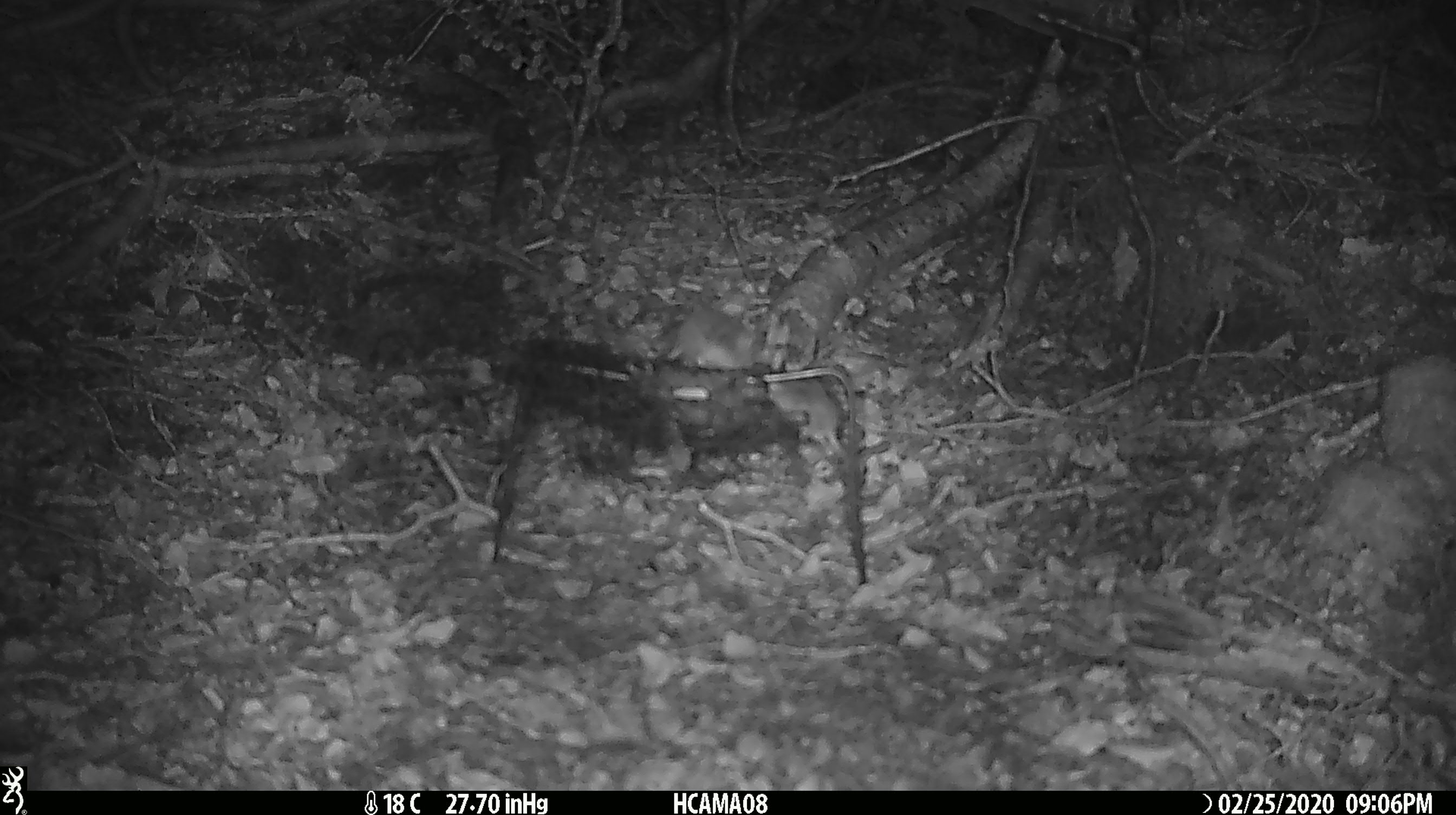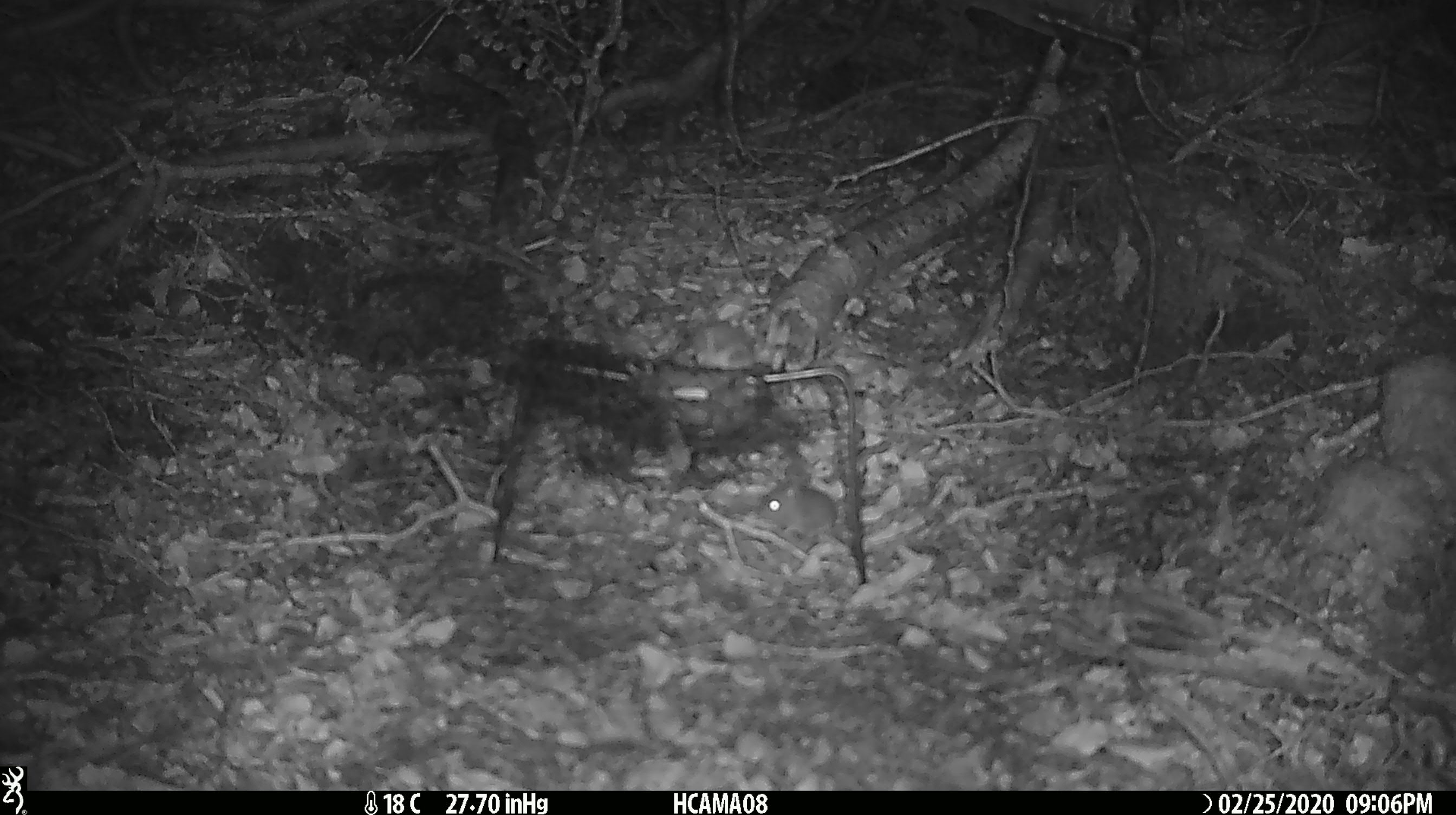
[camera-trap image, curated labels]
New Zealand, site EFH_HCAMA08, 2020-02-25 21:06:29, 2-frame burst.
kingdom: Animalia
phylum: Chordata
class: Mammalia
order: Rodentia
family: Muridae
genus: Mus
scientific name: Mus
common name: mouse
Mouse (Mus).